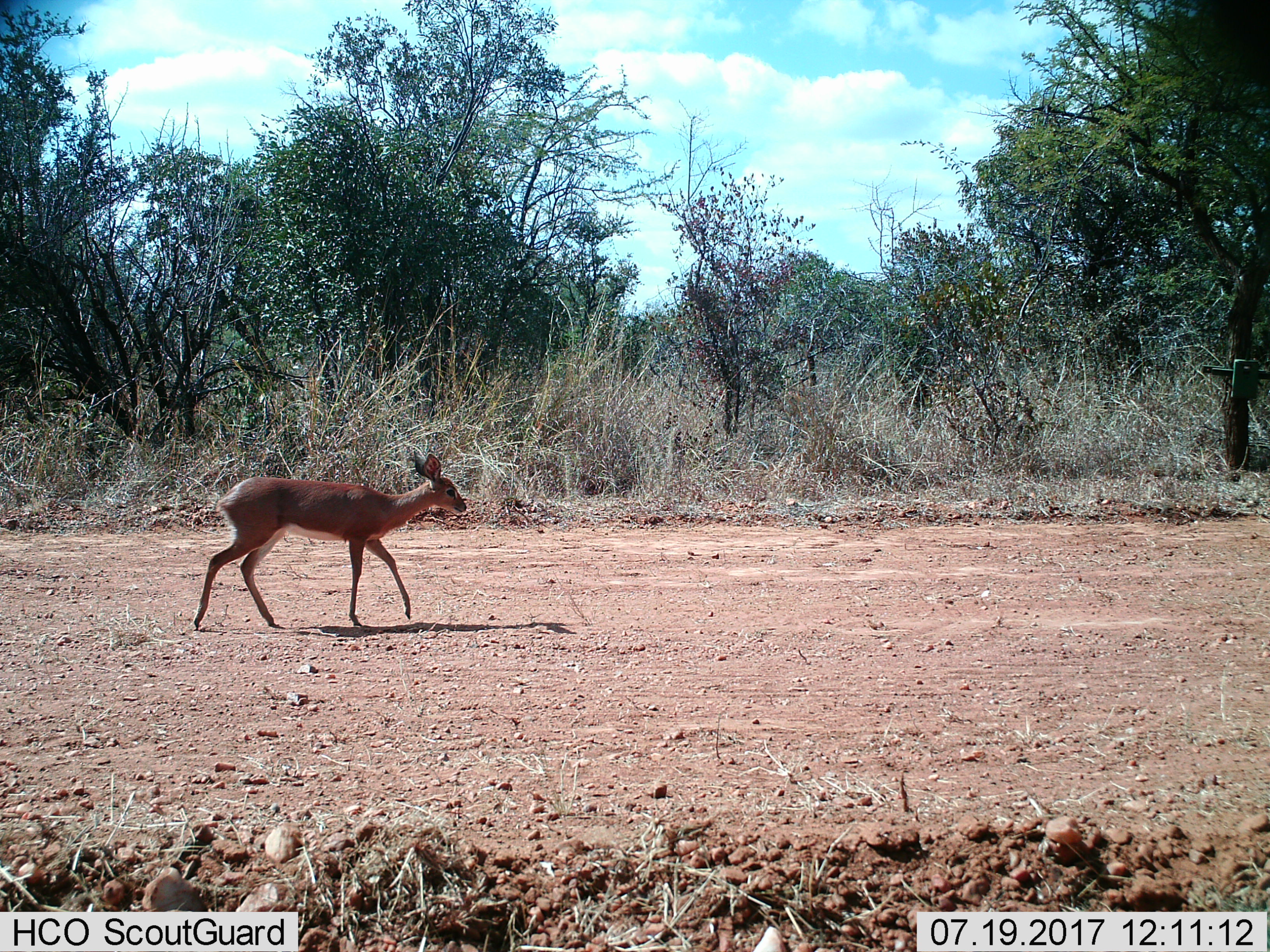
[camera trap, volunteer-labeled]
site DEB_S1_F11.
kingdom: Animalia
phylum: Chordata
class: Mammalia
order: Artiodactyla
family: Bovidae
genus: Raphicerus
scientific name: Raphicerus campestris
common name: steenbok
Steenbok (Raphicerus campestris), count 1. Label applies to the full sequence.